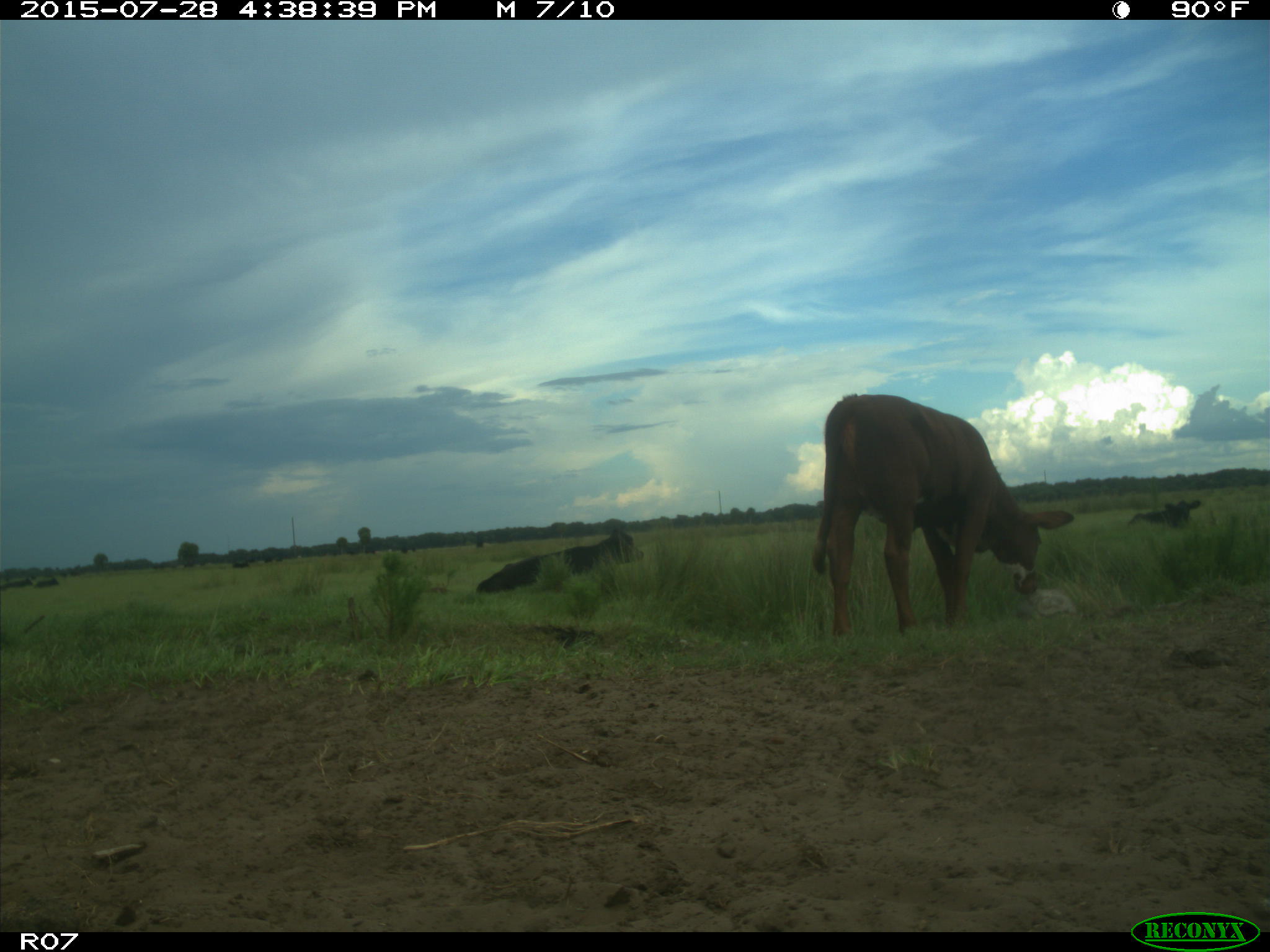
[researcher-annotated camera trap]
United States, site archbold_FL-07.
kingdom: Animalia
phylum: Chordata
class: Mammalia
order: Artiodactyla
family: Bovidae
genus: Bos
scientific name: Bos taurus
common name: domestic cow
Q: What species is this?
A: Bos taurus (domestic cow).